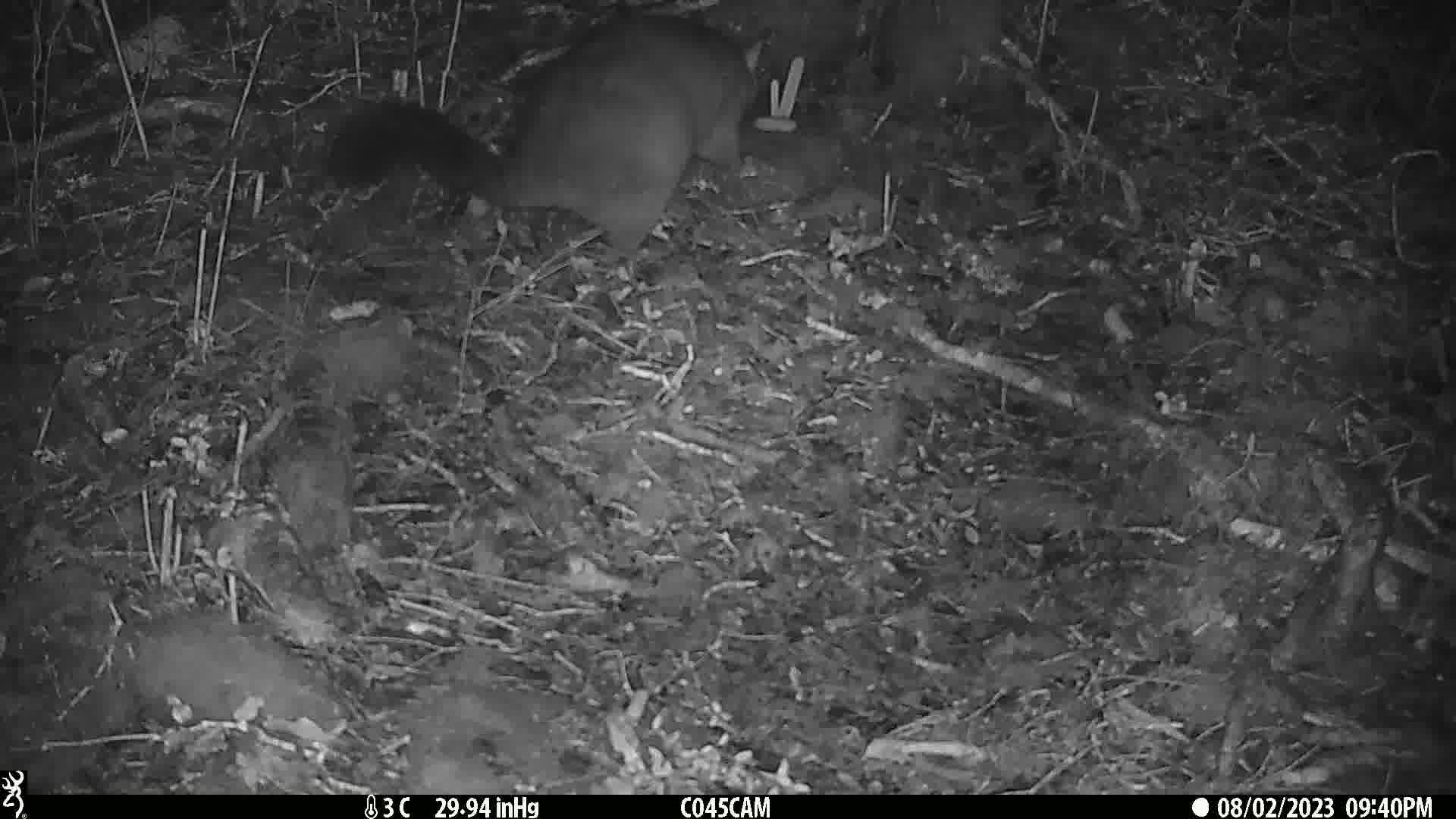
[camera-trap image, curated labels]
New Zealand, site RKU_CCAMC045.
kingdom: Animalia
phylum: Chordata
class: Mammalia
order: Diprotodontia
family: Phalangeridae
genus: Trichosurus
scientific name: Trichosurus vulpecula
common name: common brushtail possum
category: possum